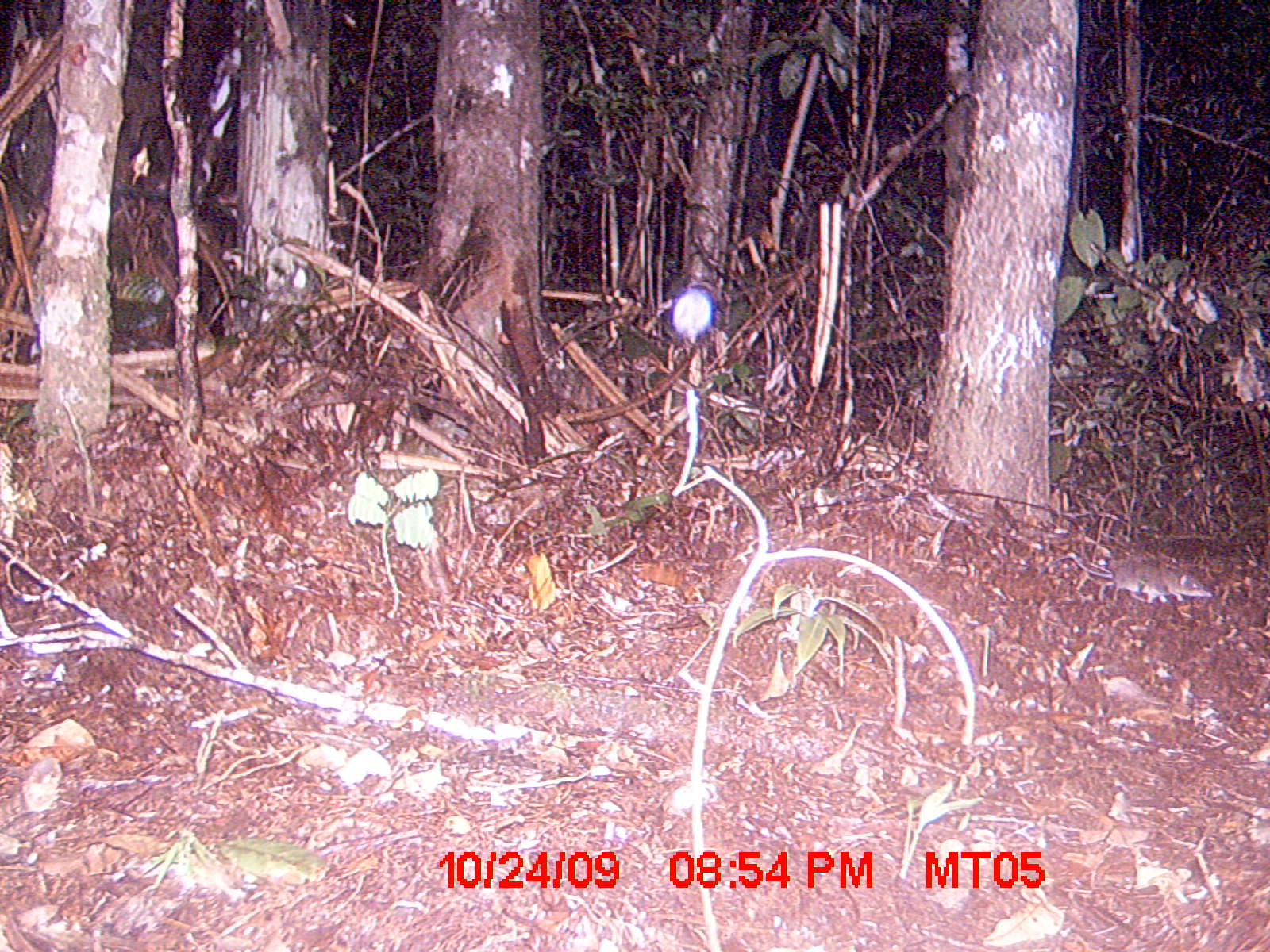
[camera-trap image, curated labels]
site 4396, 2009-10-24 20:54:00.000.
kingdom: Animalia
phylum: Chordata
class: Mammalia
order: Rodentia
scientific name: Rodentia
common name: rodents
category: unknown rodent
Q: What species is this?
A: Unknown rodent (rodents) (Rodentia).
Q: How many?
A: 1.